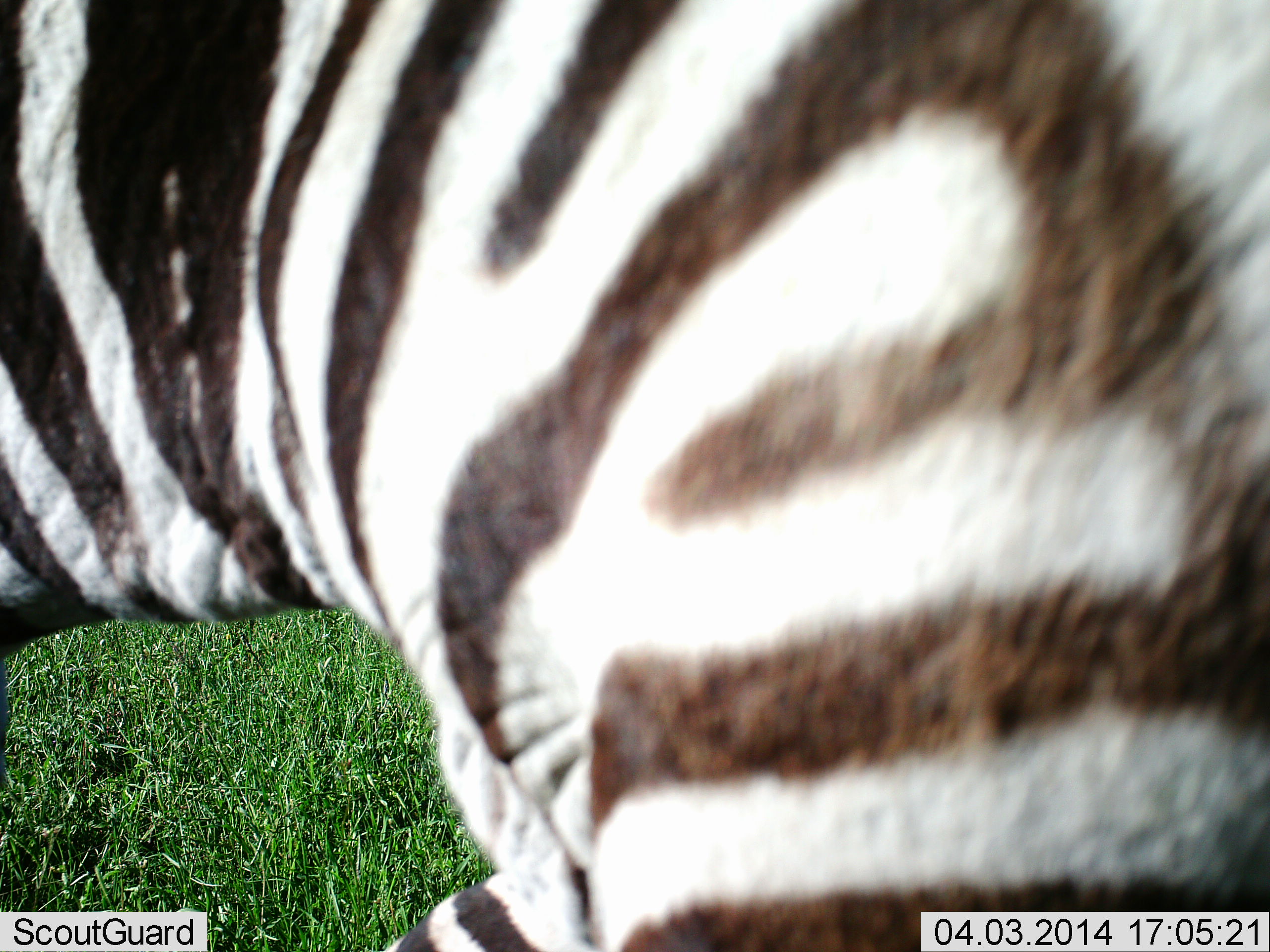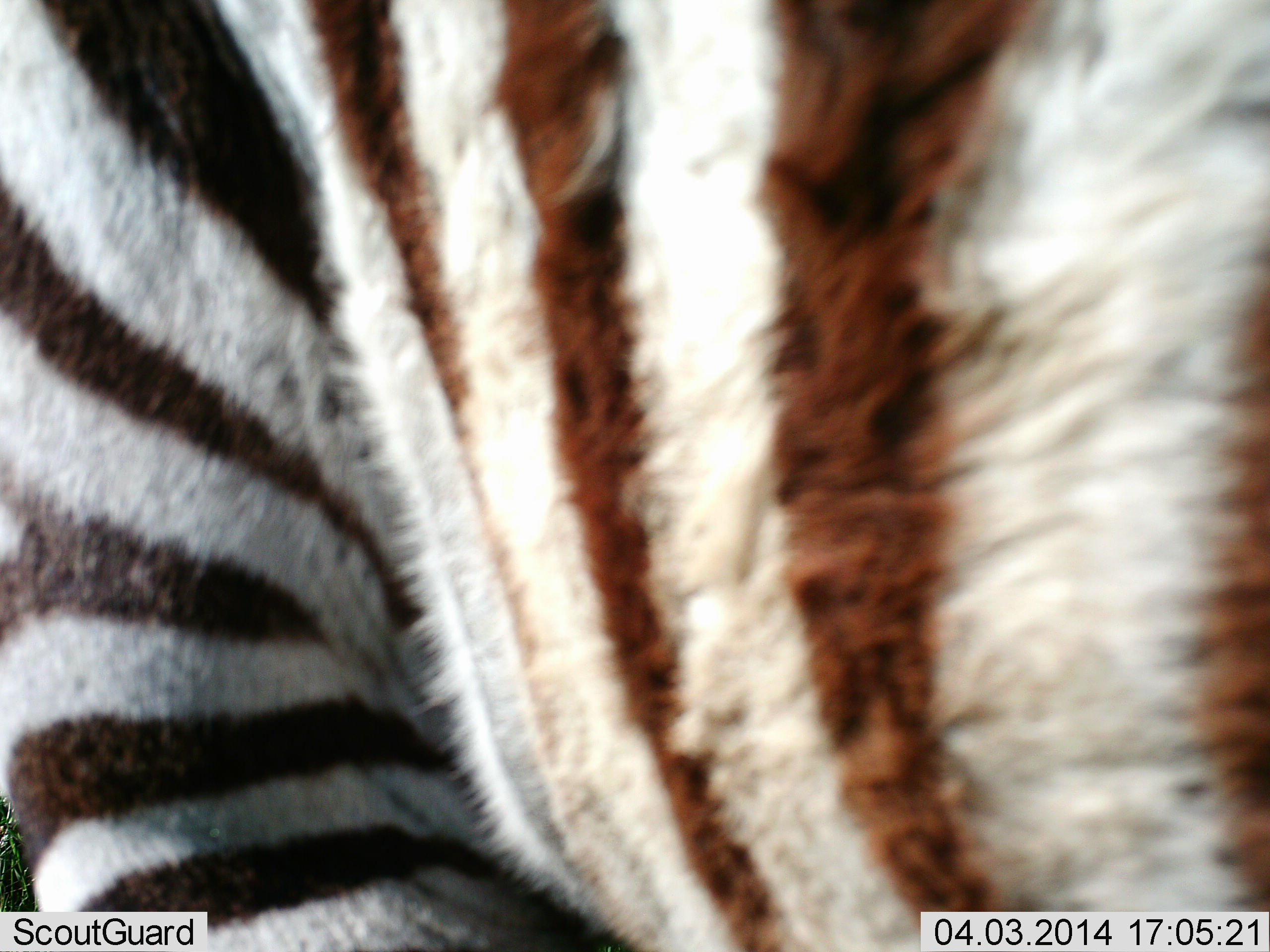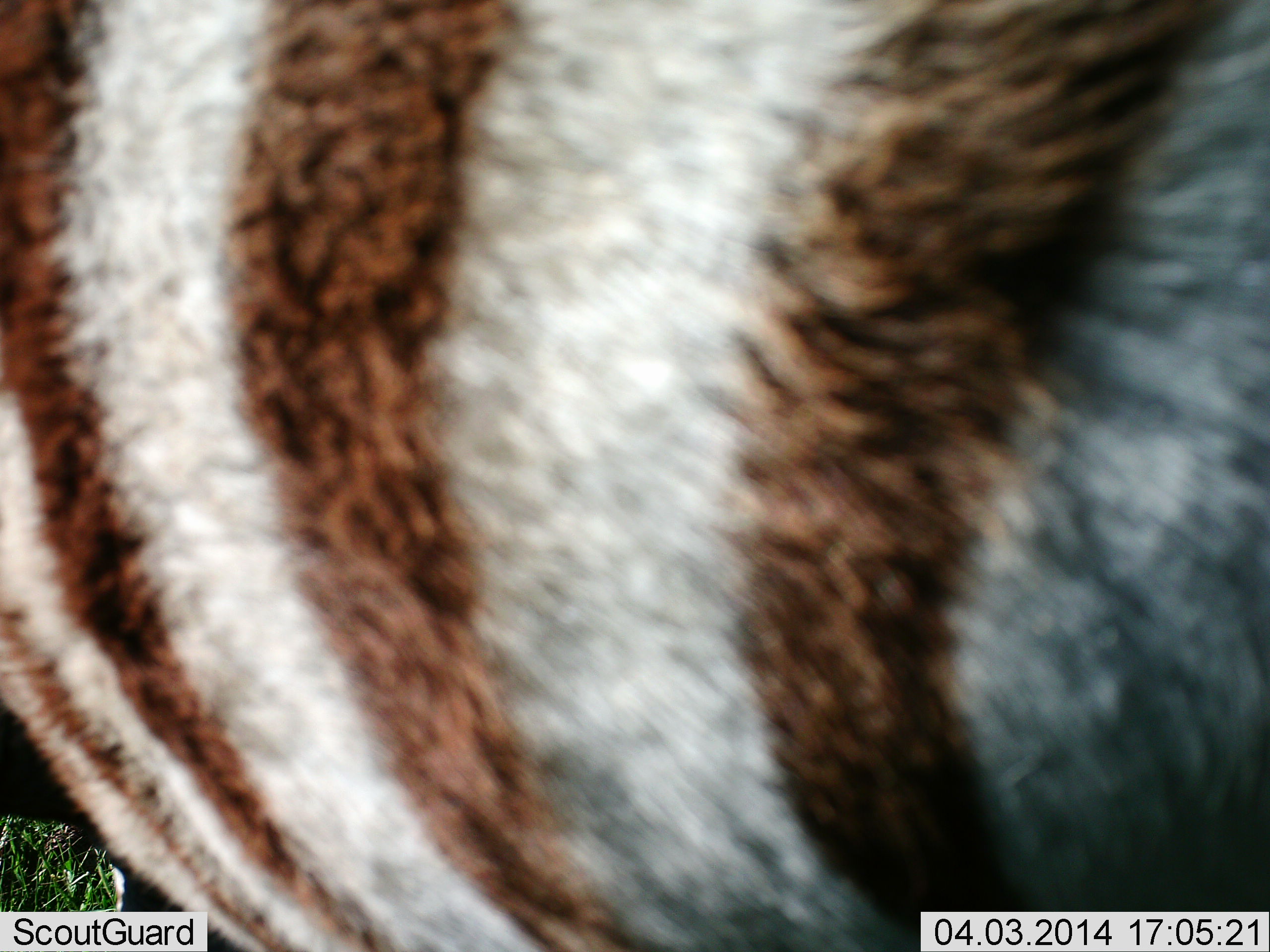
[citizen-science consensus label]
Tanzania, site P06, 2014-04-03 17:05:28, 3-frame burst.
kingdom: Animalia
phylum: Chordata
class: Mammalia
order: Perissodactyla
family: Equidae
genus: Equus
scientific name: Equus quagga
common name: plains zebra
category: zebra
Zebra (plains zebra) (Equus quagga), count 1. Behavior (volunteer vote fractions): standing 50%, resting 0%, moving 50%, interacting 0%. Young present (vote fraction): 20%. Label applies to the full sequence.